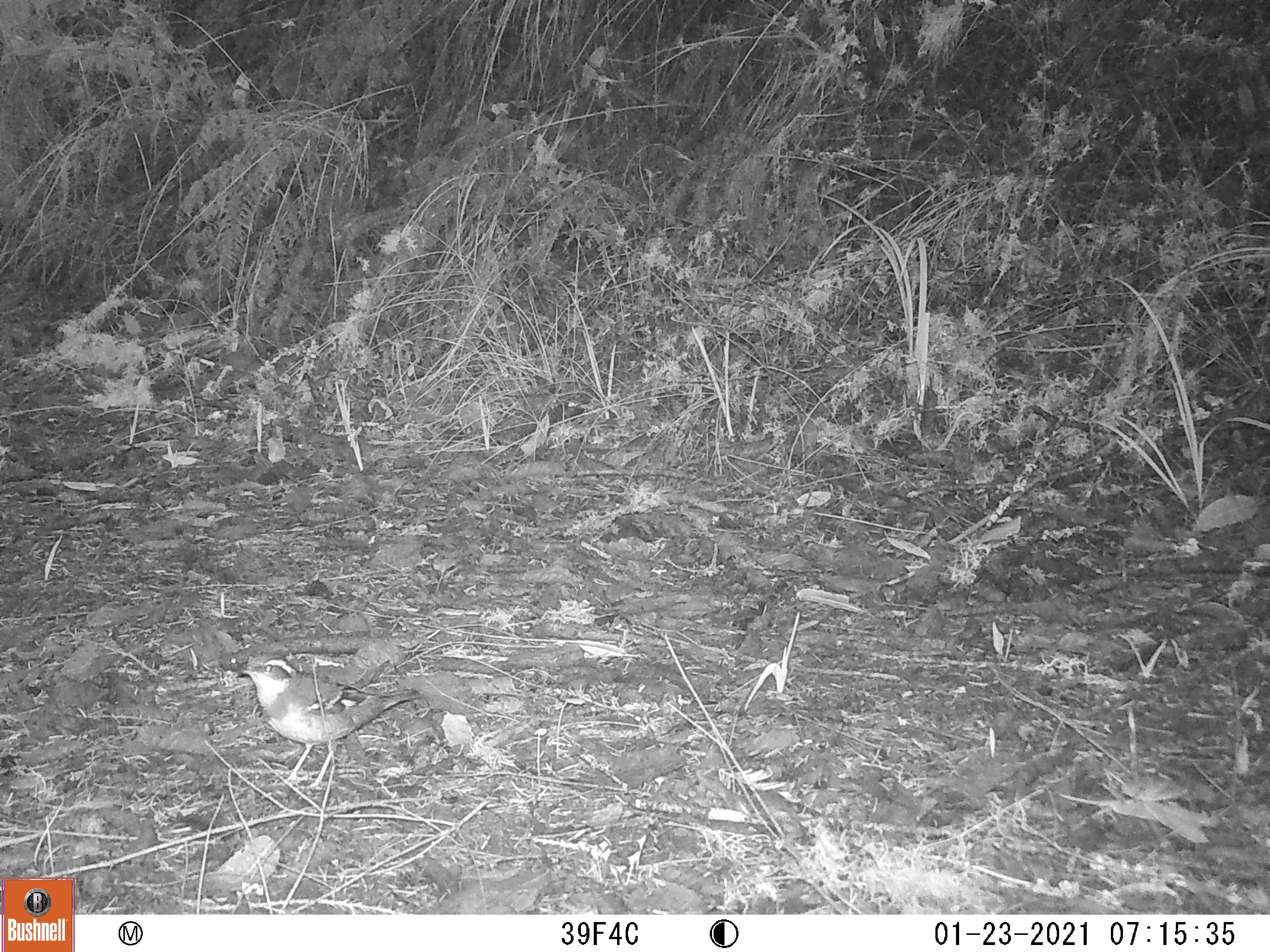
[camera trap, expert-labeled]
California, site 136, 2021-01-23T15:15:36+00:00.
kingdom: Animalia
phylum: Chordata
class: Aves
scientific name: Aves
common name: bird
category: unknown bird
Unknown bird (bird) (Aves).